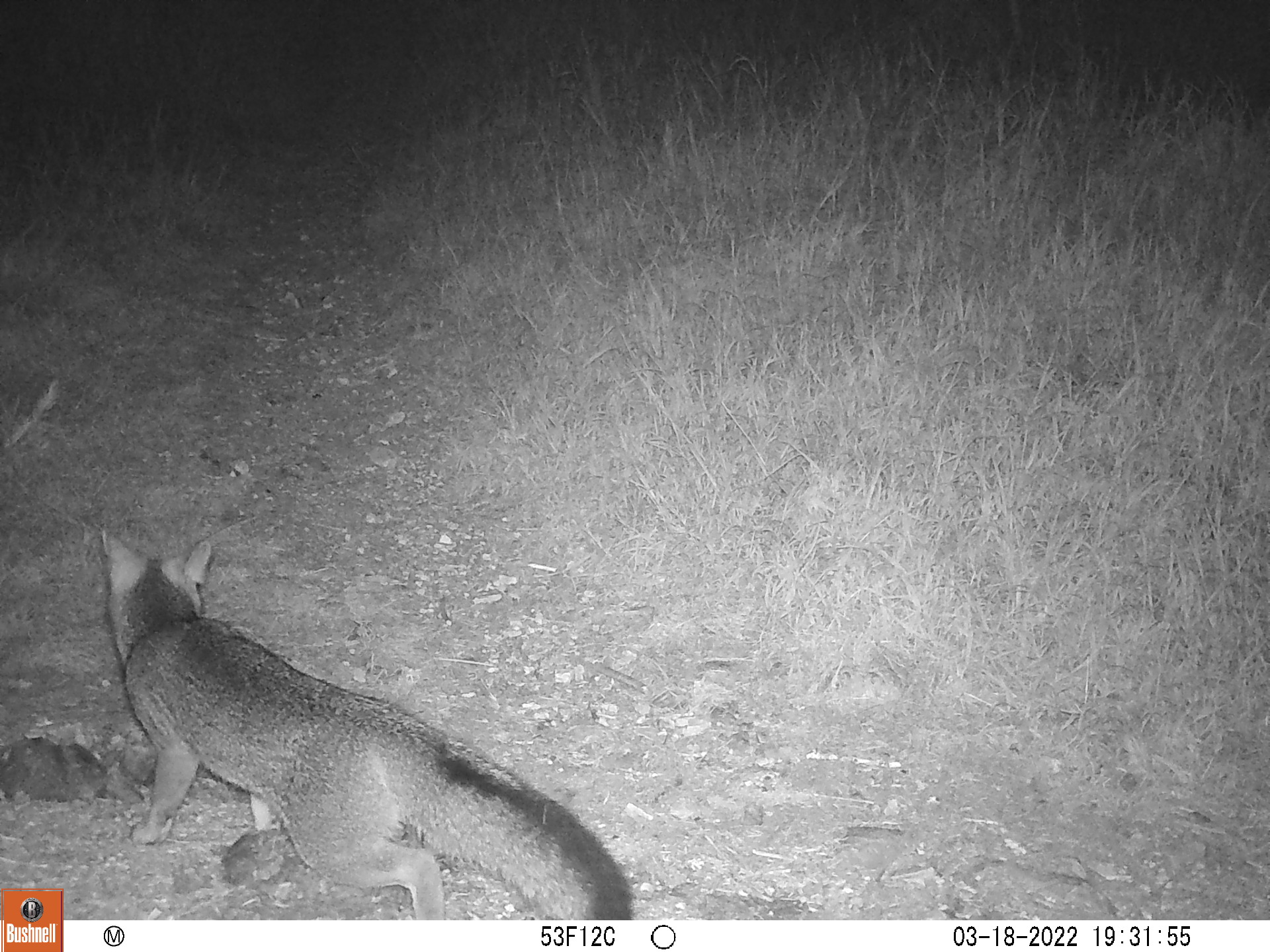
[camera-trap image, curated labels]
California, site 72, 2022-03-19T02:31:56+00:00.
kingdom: Animalia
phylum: Chordata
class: Mammalia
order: Carnivora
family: Canidae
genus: Urocyon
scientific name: Urocyon cinereoargenteus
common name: gray fox